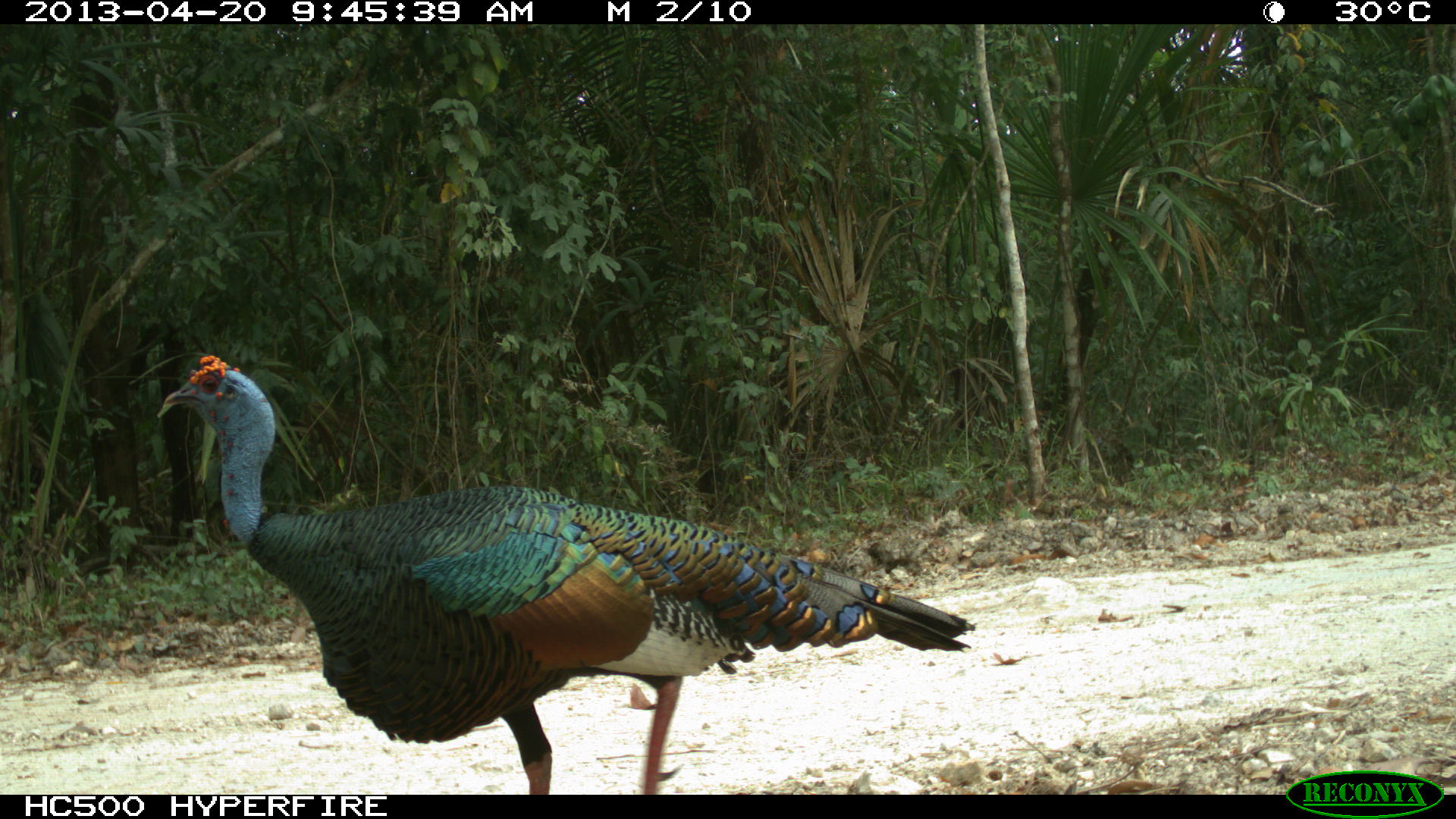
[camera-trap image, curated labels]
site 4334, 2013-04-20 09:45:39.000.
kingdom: Animalia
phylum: Chordata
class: Aves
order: Galliformes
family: Phasianidae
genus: Meleagris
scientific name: Meleagris ocellata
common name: ocellated turkey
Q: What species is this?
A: Meleagris ocellata (ocellated turkey).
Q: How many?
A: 1.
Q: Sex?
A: Male.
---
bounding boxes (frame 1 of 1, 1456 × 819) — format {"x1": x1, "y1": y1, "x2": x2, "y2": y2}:
meleagris ocellata: {"x1": 157, "y1": 355, "x2": 974, "y2": 793}